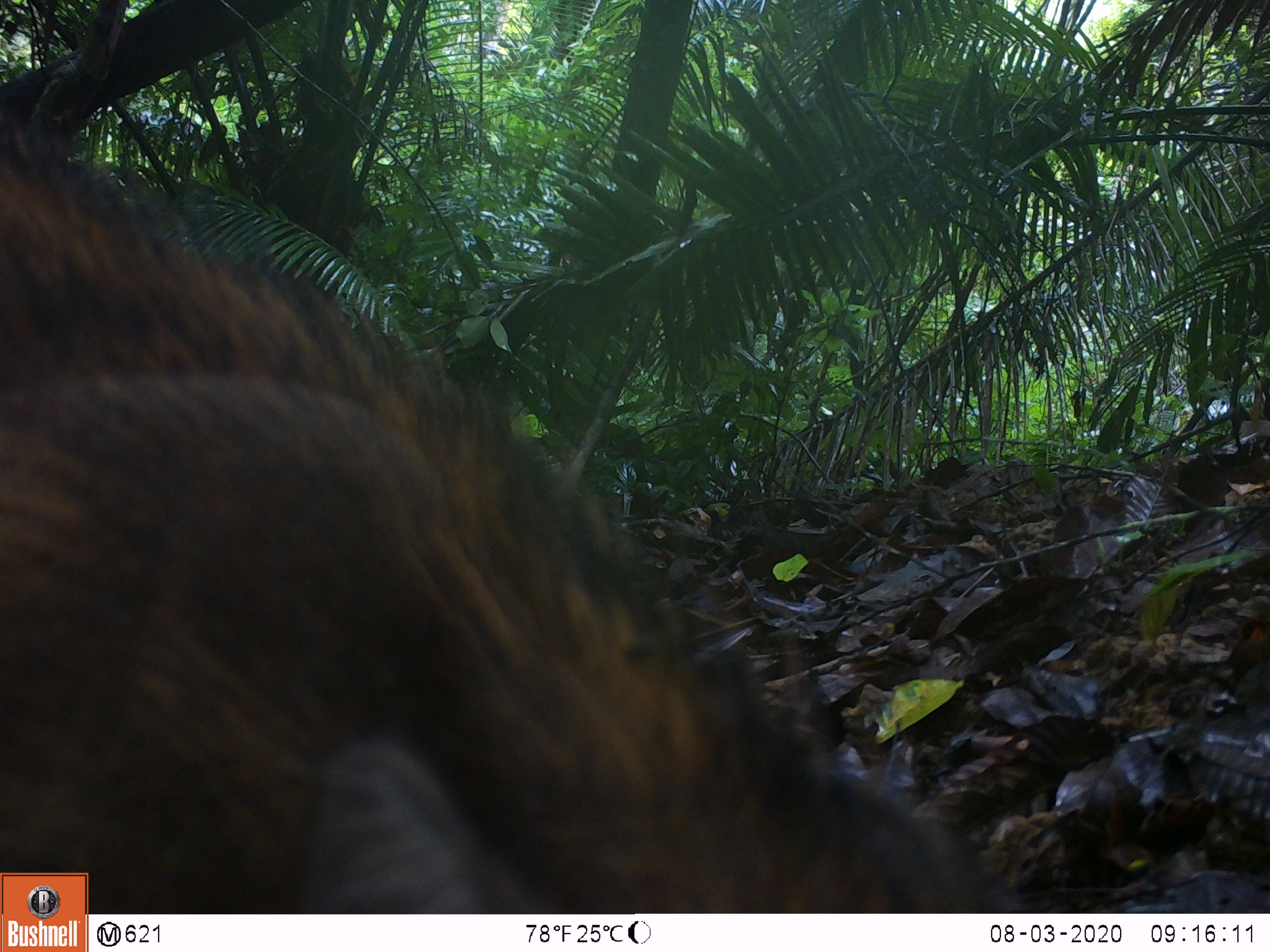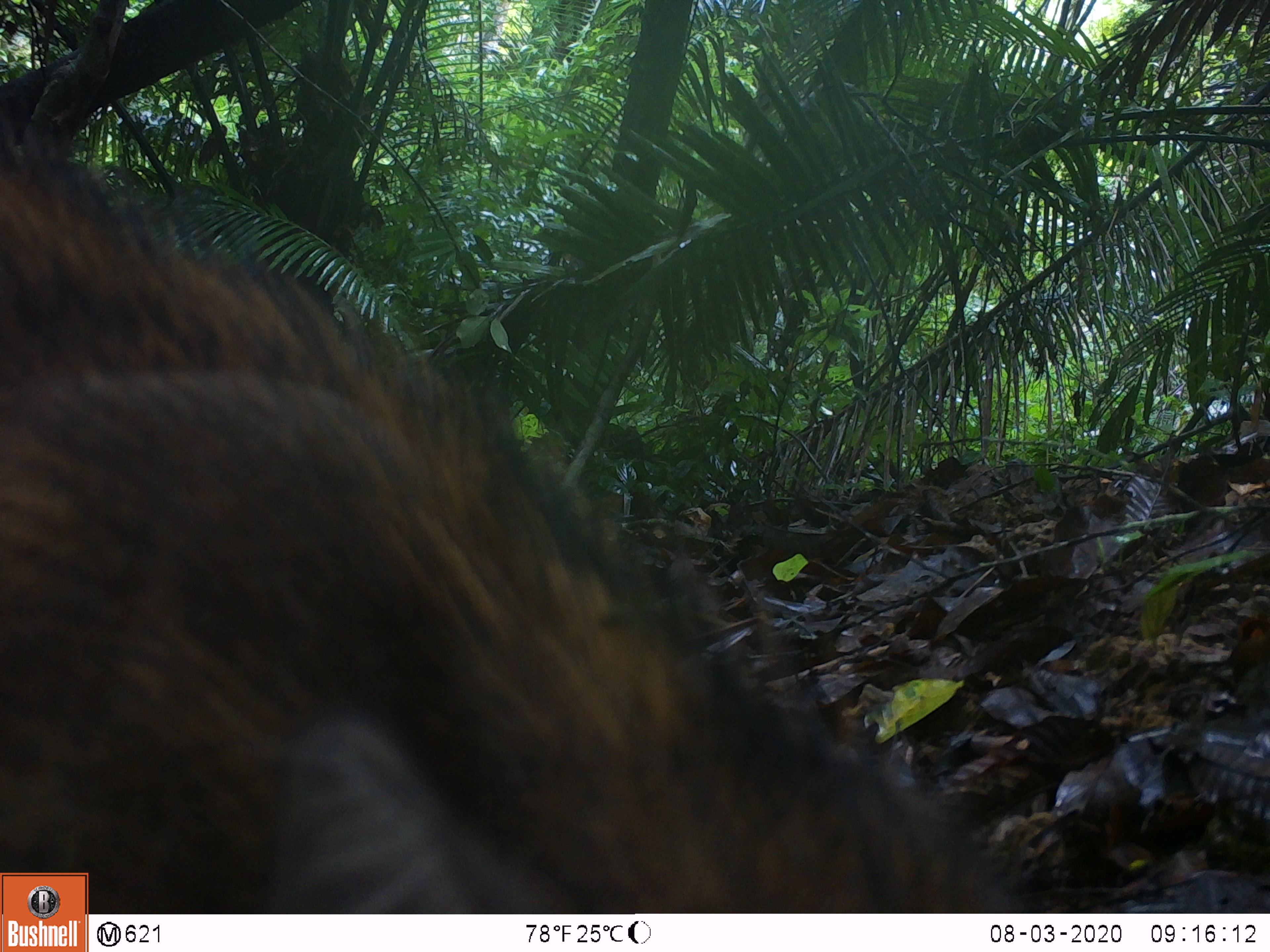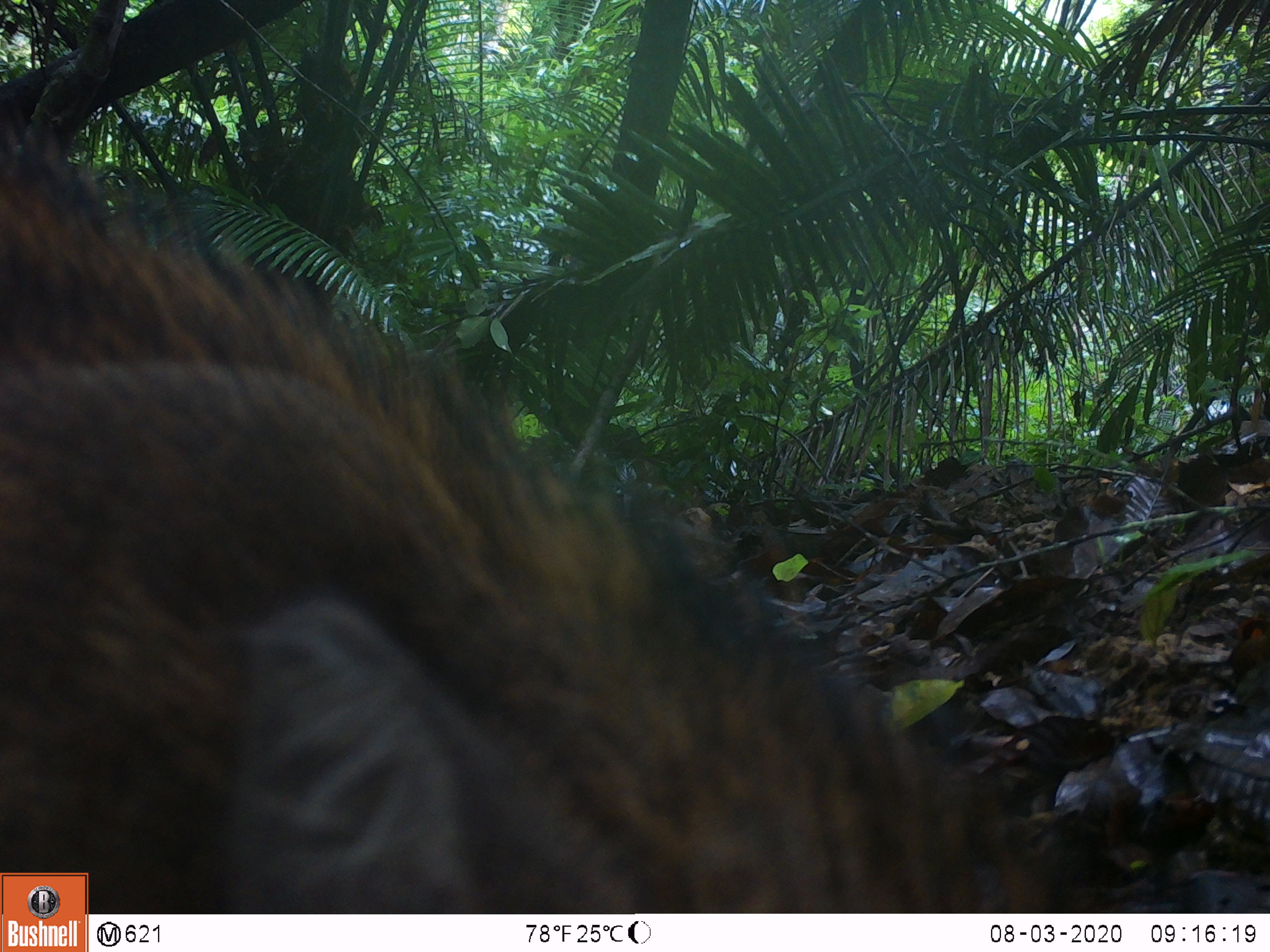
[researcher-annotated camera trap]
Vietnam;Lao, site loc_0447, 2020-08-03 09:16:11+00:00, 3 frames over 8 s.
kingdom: Animalia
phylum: Chordata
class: Mammalia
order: Artiodactyla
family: Suidae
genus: Sus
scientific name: Sus scrofa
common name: eurasian wild pig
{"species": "eurasian wild pig (Sus scrofa)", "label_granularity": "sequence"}